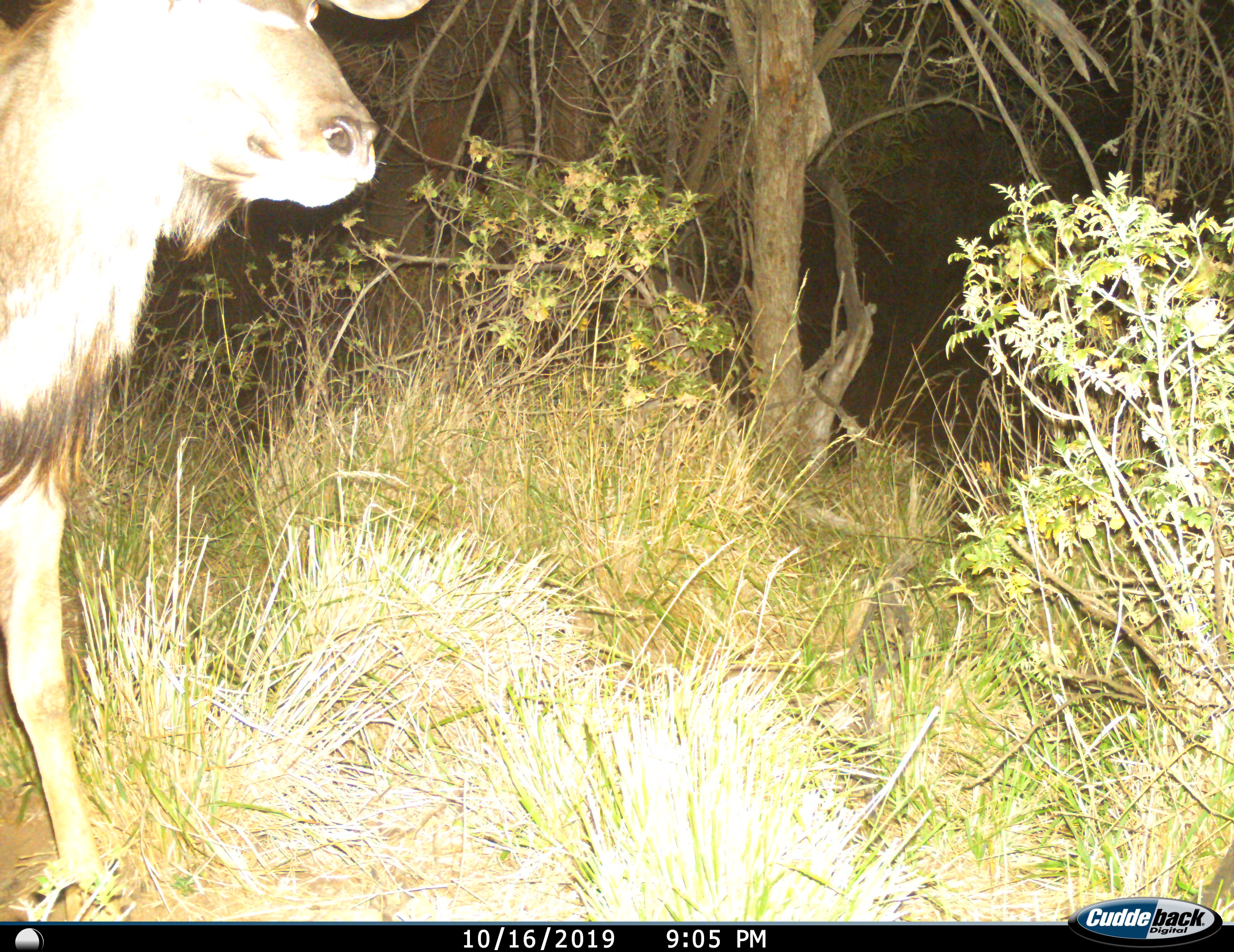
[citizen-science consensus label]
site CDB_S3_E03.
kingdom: Animalia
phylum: Chordata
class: Mammalia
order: Artiodactyla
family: Bovidae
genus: Tragelaphus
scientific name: Tragelaphus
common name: kudu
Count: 1.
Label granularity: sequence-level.